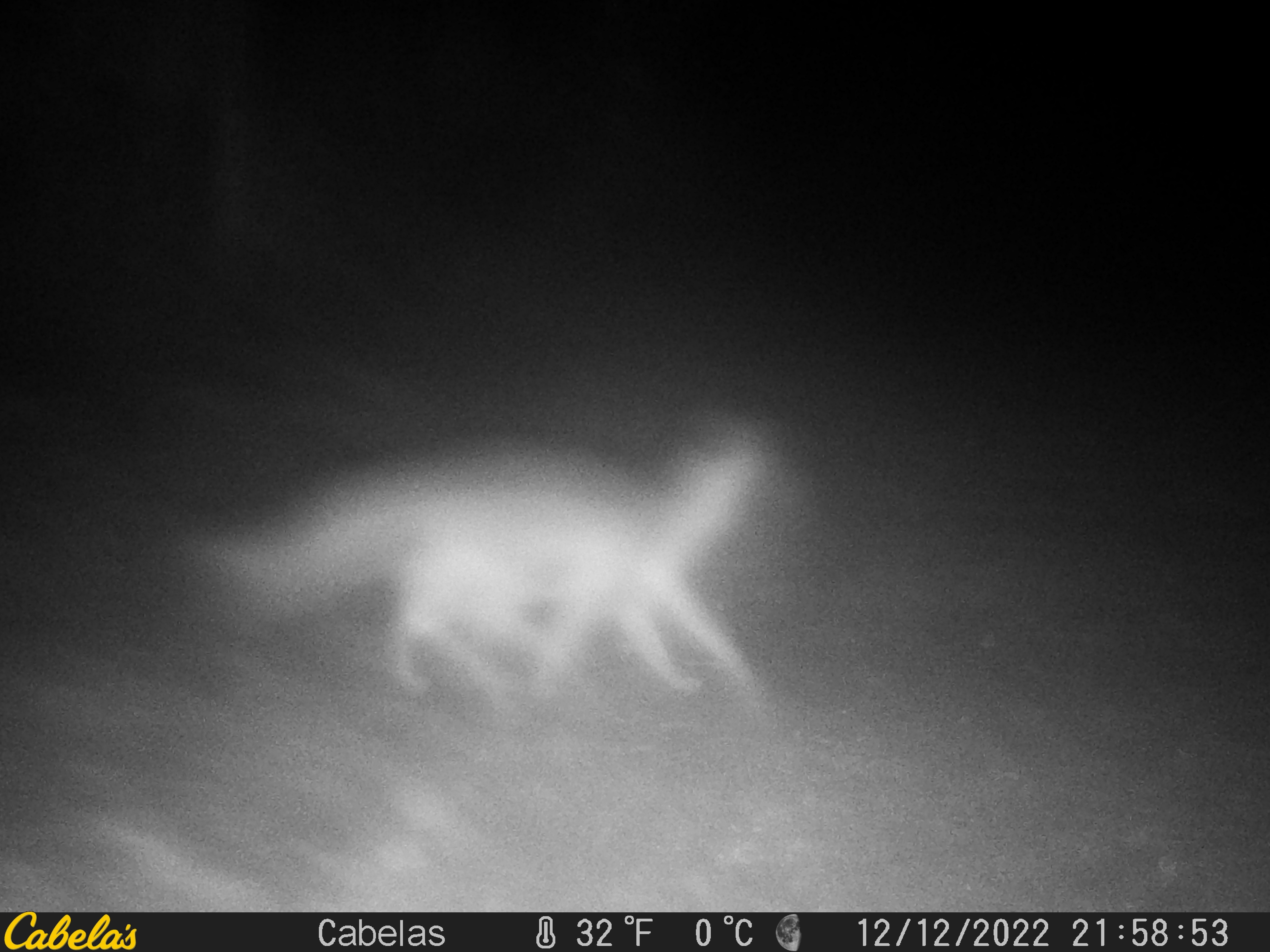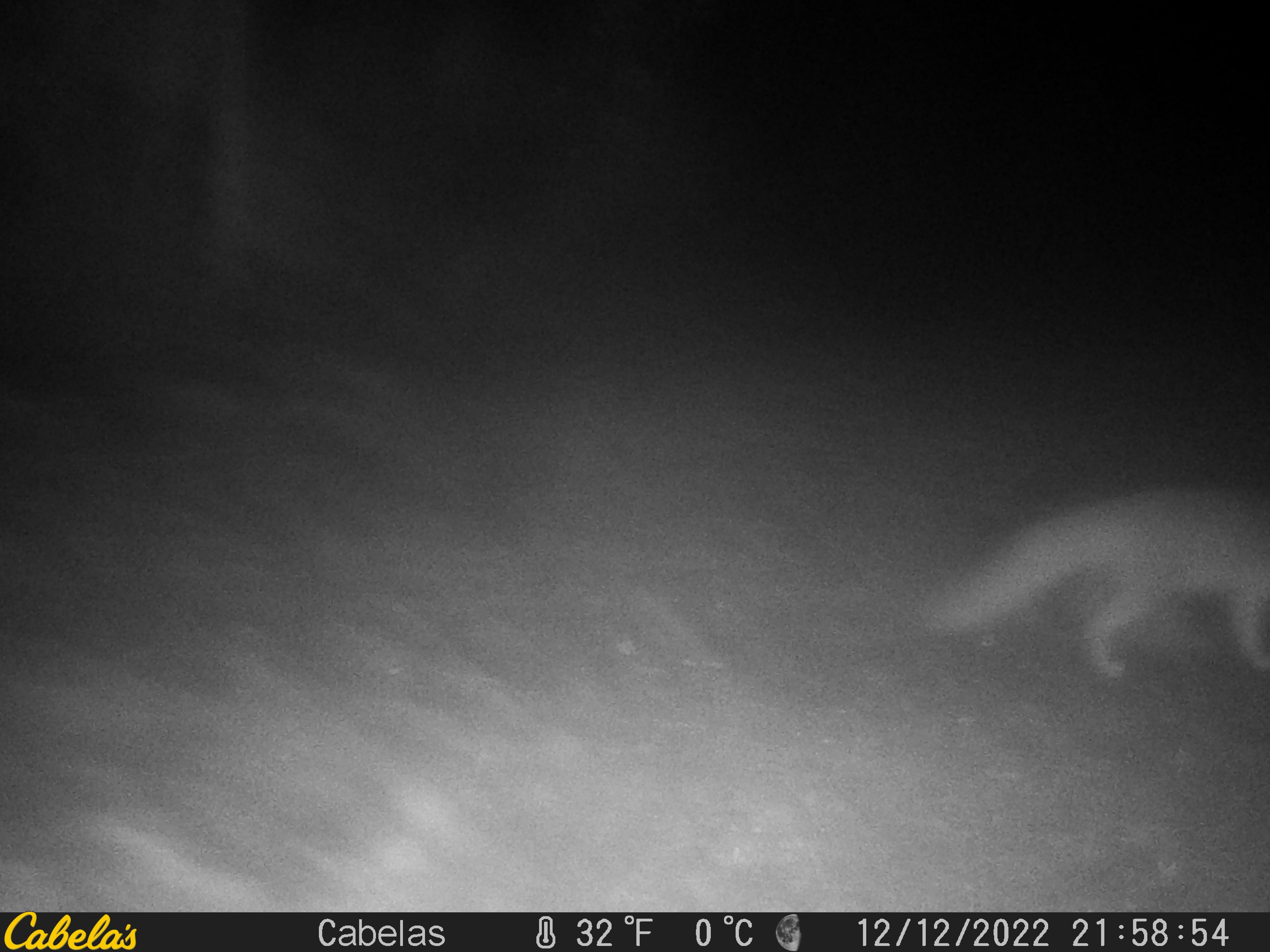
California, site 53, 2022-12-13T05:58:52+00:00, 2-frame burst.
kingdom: Animalia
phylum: Chordata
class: Mammalia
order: Carnivora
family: Canidae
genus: Urocyon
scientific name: Urocyon cinereoargenteus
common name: gray fox